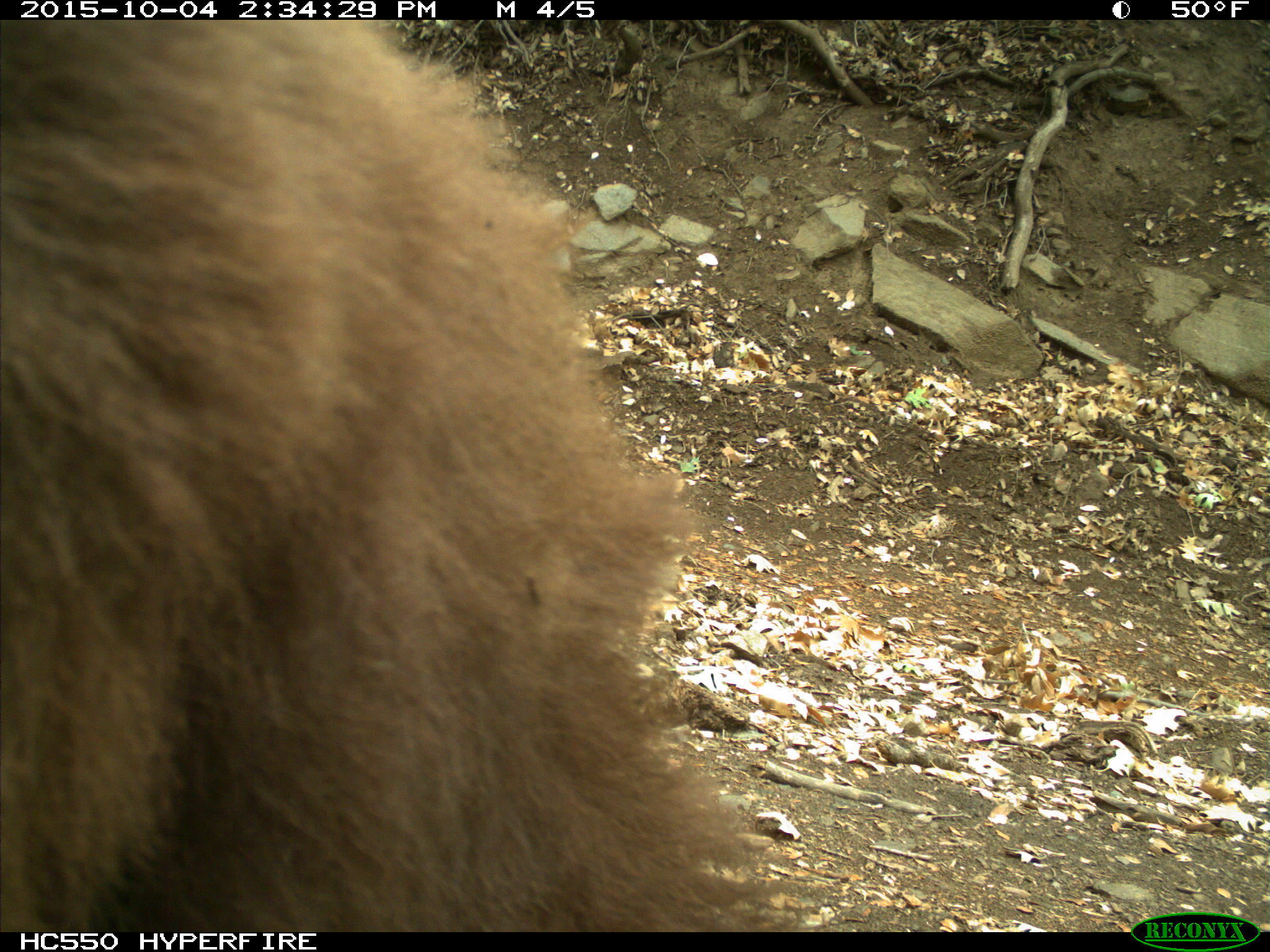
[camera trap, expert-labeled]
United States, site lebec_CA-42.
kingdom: Animalia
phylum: Chordata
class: Mammalia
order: Carnivora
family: Ursidae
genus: Ursus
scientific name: Ursus americanus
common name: american black bear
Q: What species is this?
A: Ursus americanus (american black bear).